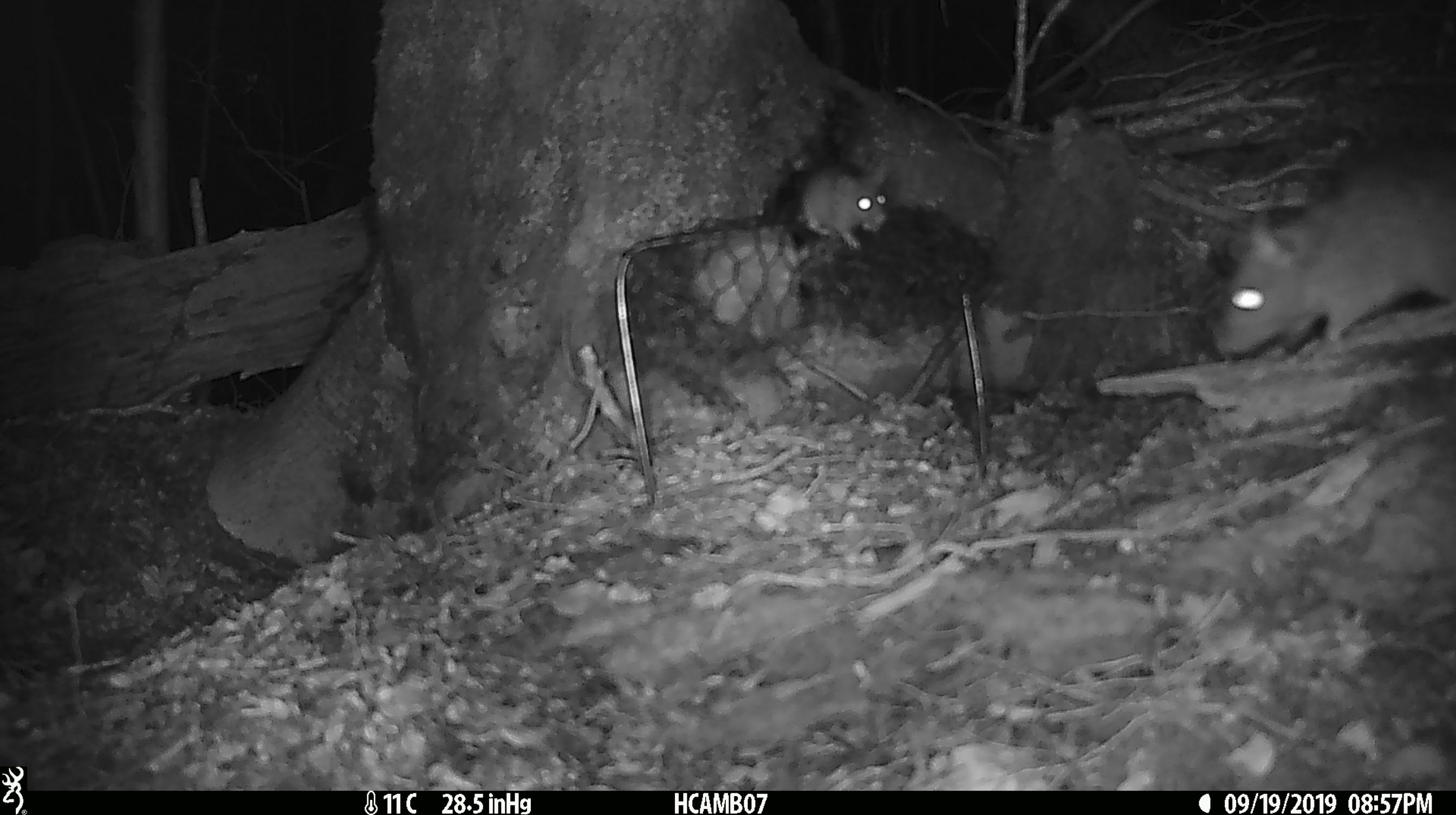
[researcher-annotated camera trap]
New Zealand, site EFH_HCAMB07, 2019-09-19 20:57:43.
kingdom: Animalia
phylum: Chordata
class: Mammalia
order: Rodentia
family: Muridae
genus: Rattus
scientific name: Rattus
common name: rat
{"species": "rat (Rattus)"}